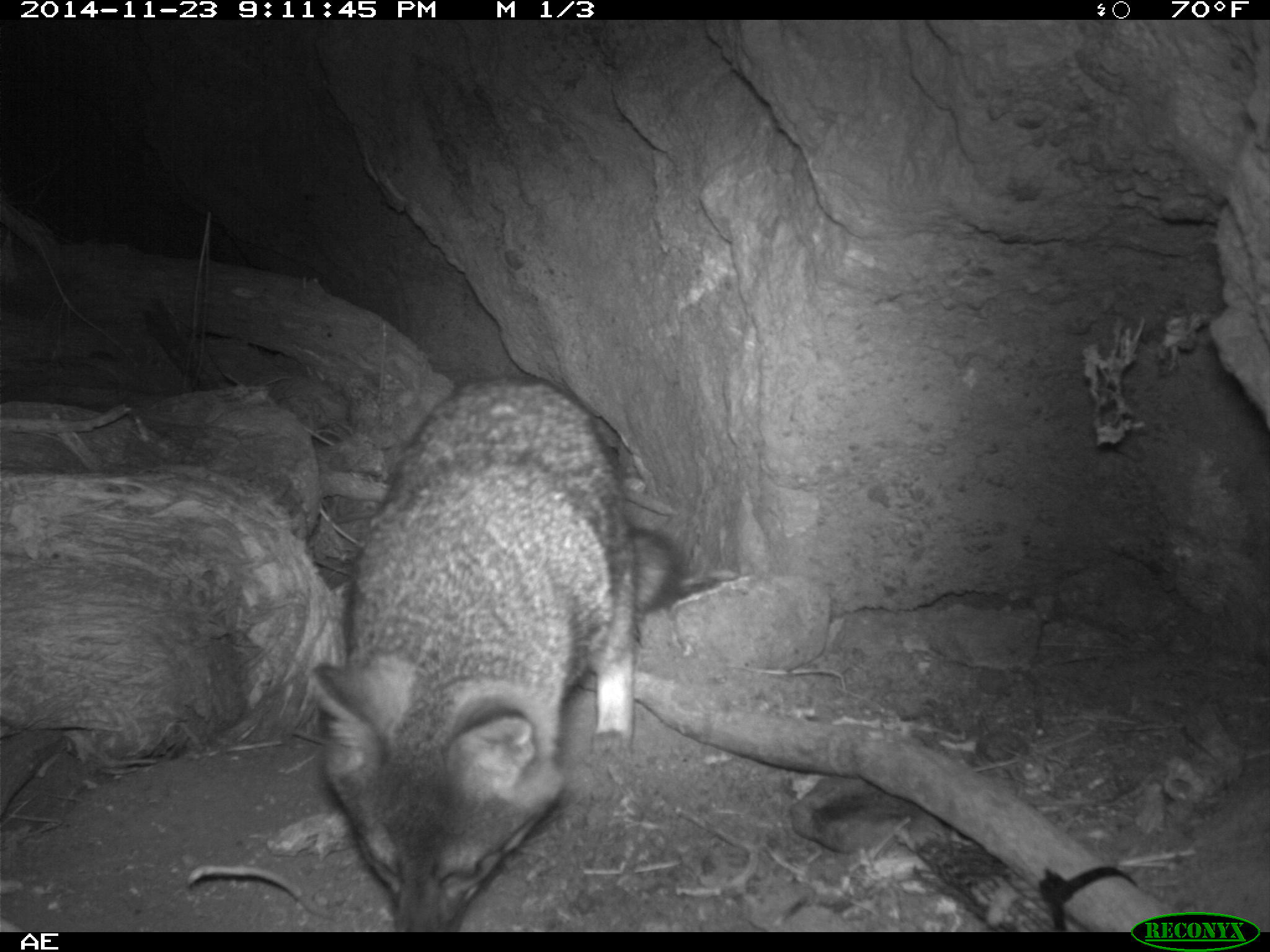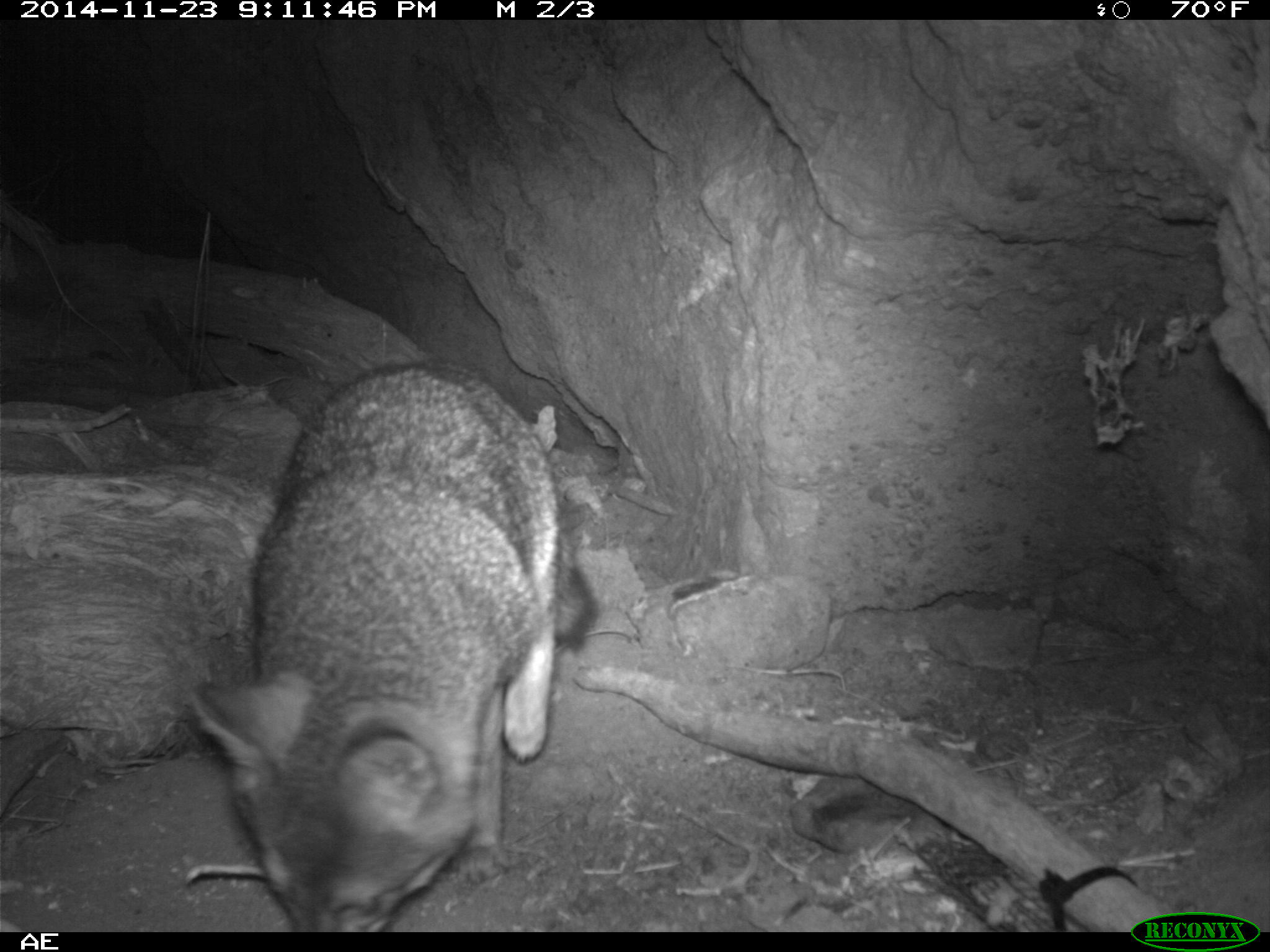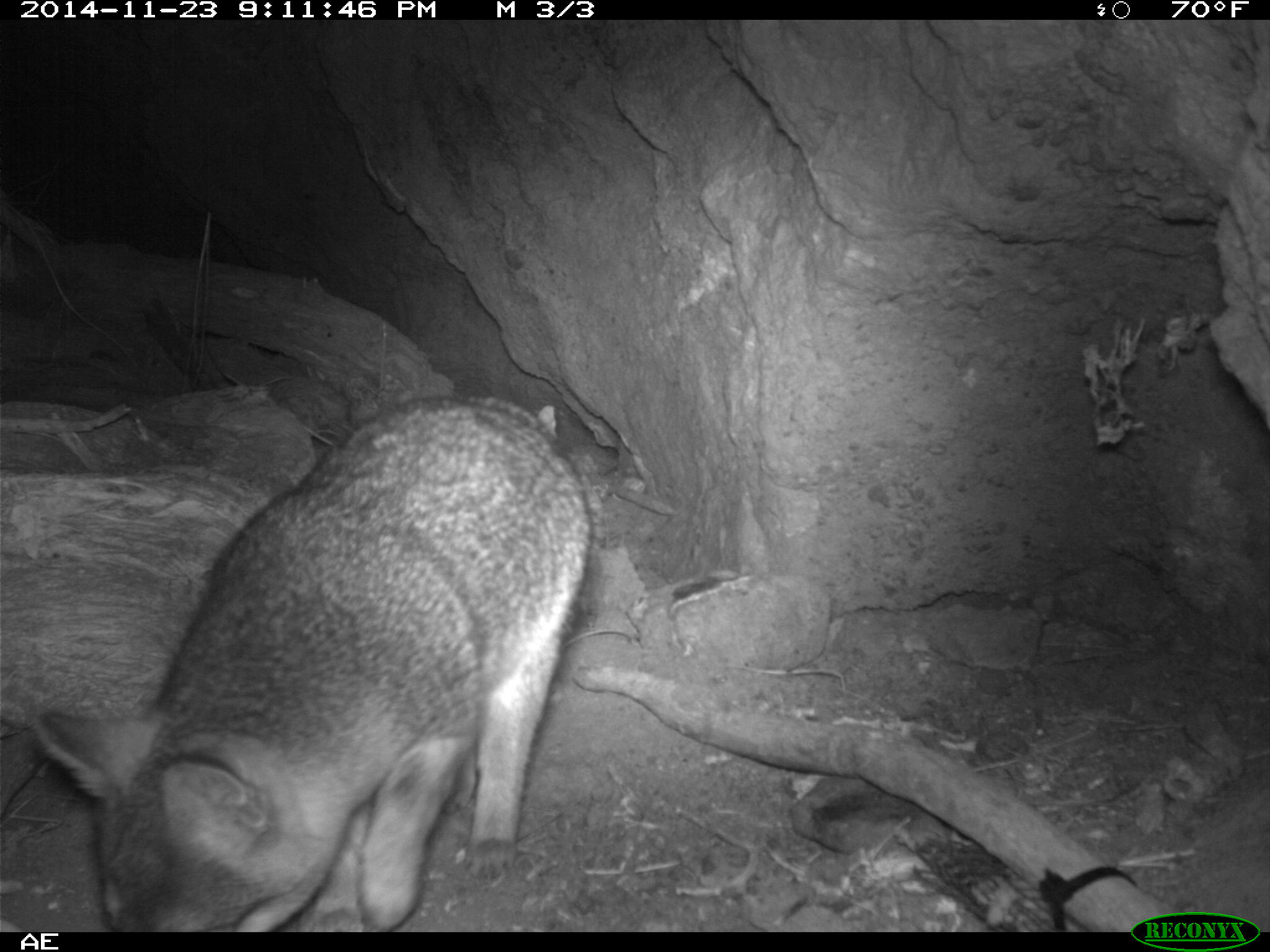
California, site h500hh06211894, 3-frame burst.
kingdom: Animalia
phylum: Chordata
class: Mammalia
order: Carnivora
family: Canidae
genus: Urocyon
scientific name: Urocyon littoralis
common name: island fox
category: fox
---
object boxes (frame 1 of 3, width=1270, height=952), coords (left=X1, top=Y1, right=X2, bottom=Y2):
fox: (left=308, top=376, right=685, bottom=931)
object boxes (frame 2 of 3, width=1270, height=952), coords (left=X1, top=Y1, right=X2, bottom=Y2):
fox: (left=186, top=358, right=597, bottom=933)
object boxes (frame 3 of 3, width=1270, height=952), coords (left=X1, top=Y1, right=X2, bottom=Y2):
fox: (left=35, top=393, right=591, bottom=932)